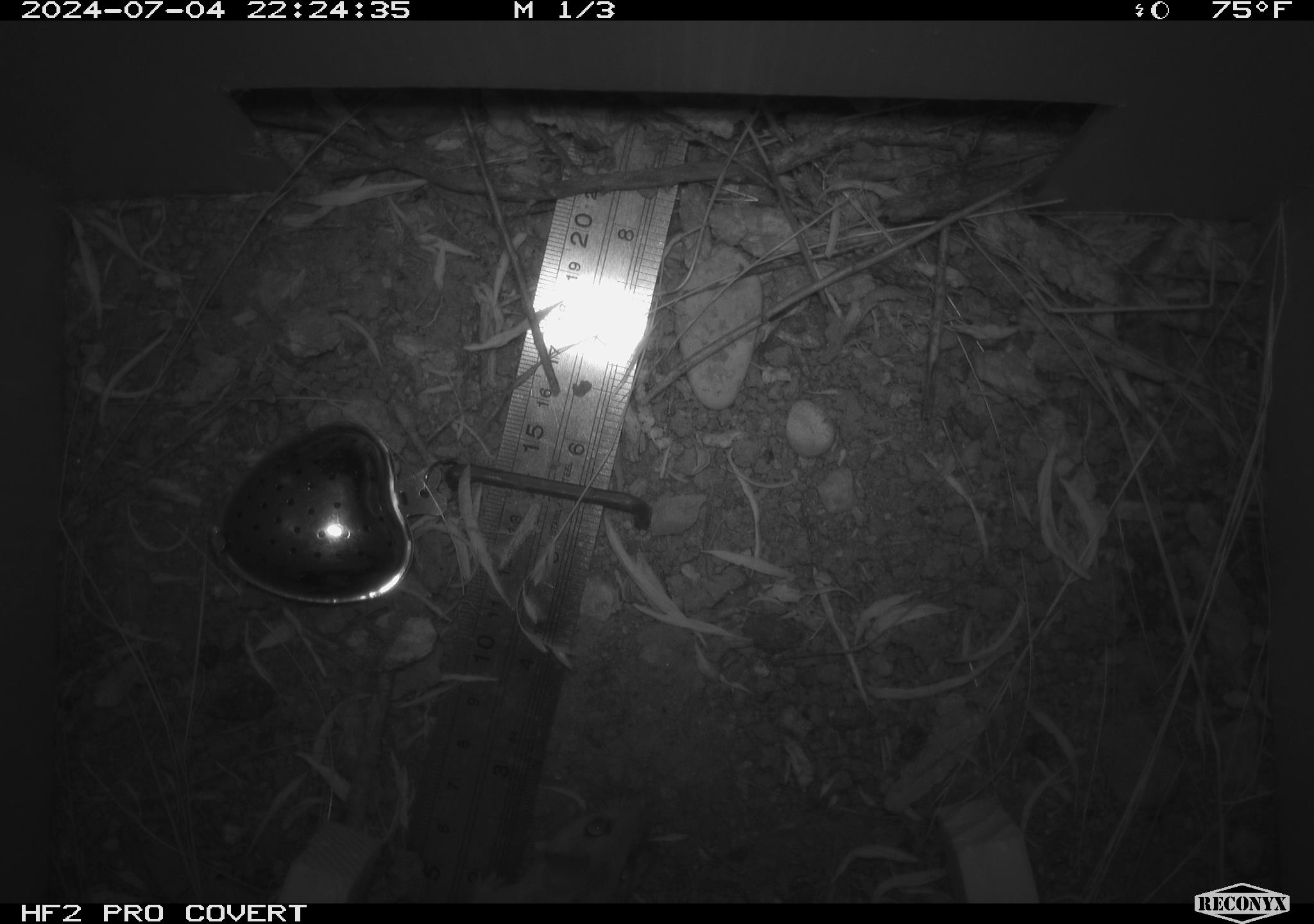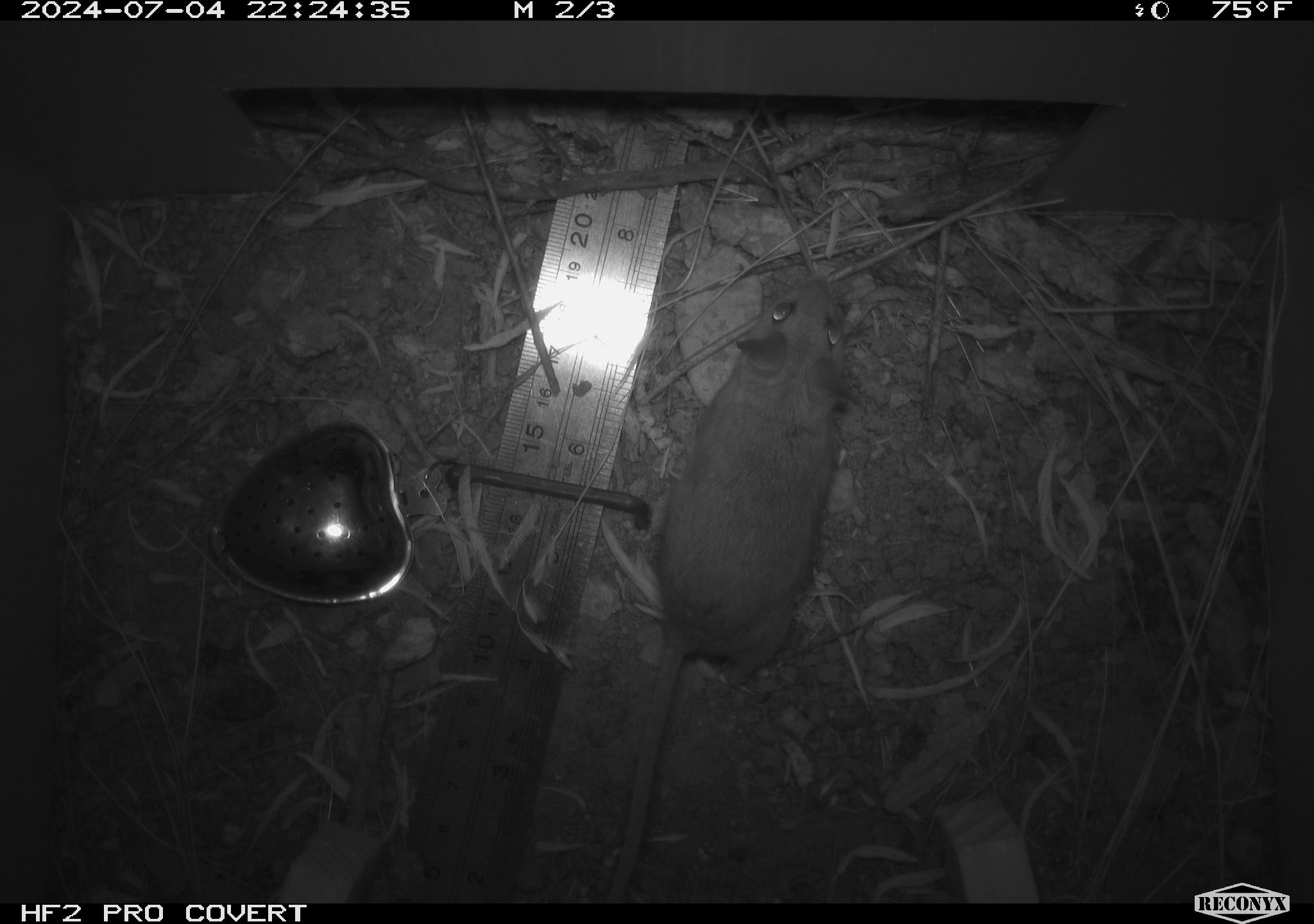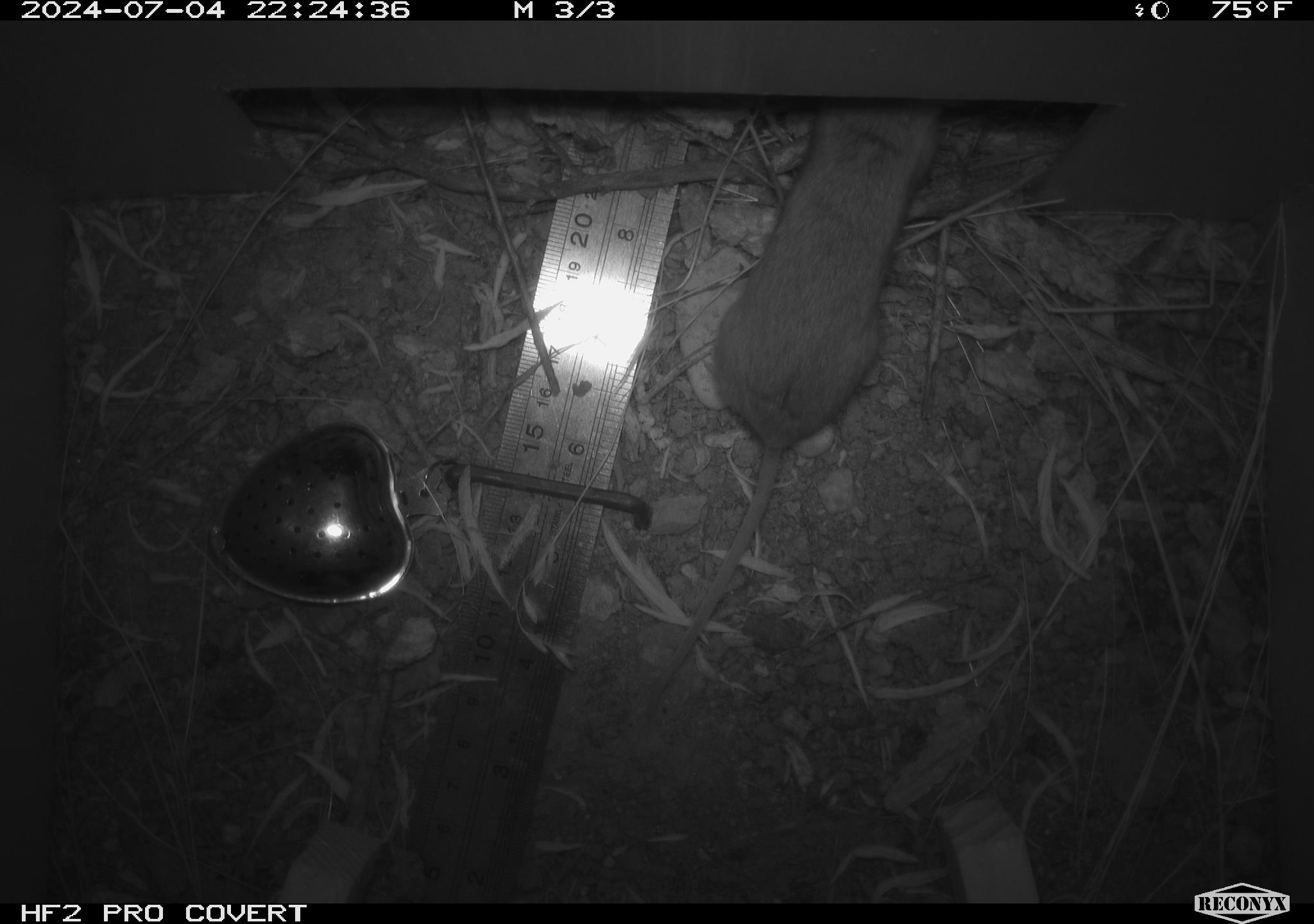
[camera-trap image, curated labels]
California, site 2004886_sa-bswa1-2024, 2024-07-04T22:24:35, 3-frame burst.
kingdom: Animalia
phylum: Chordata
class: Mammalia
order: Rodentia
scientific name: Rodentia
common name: mouse species